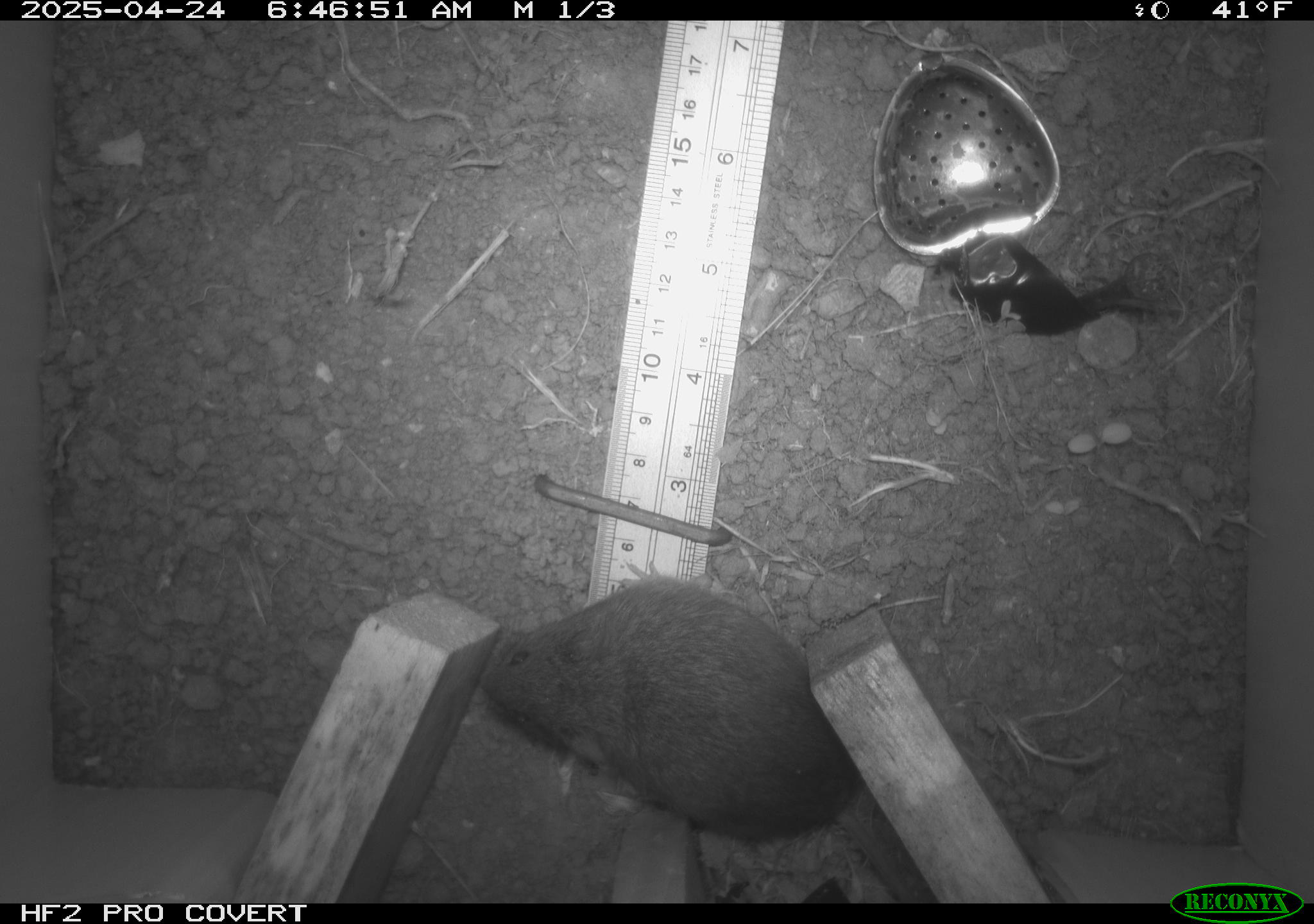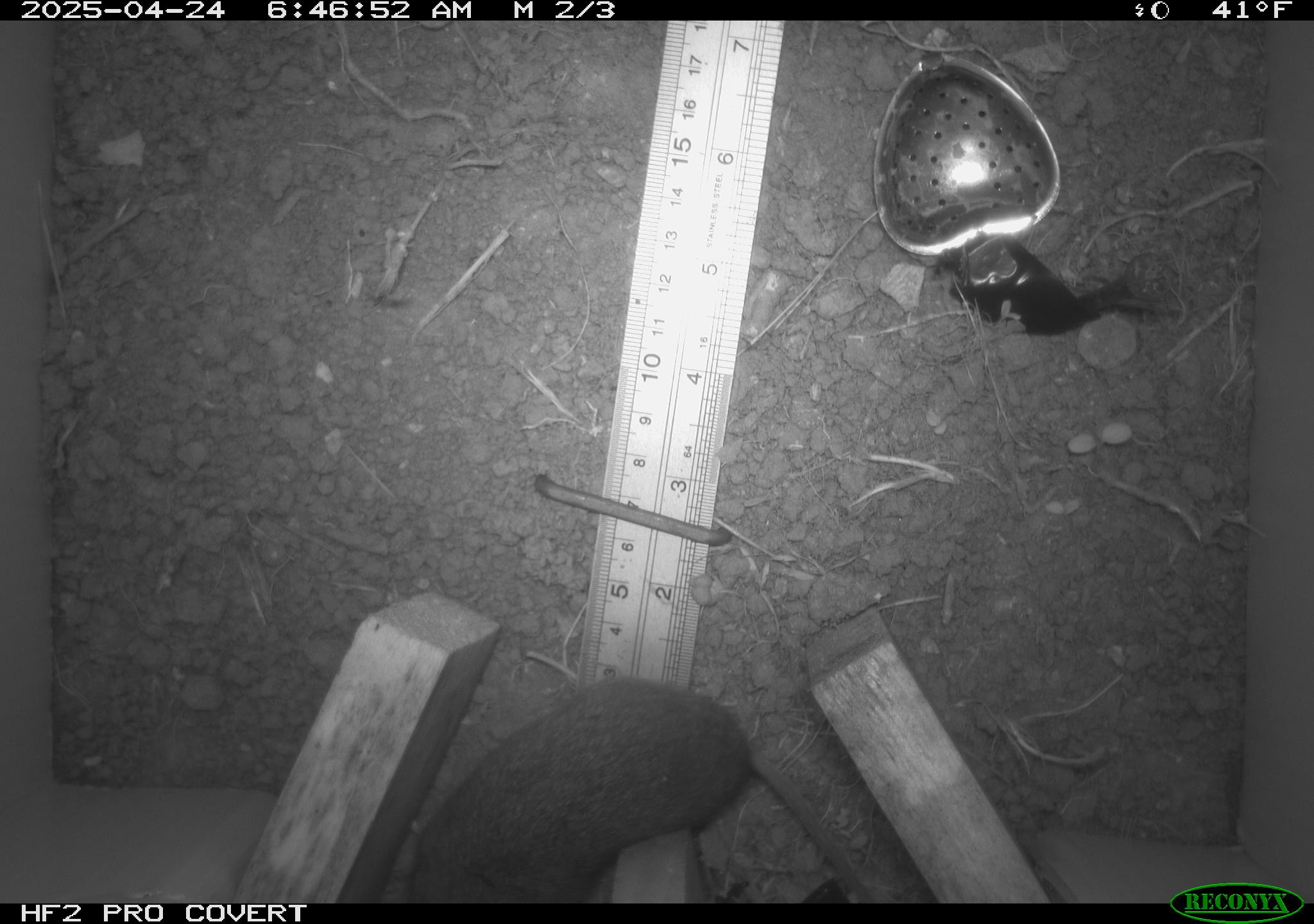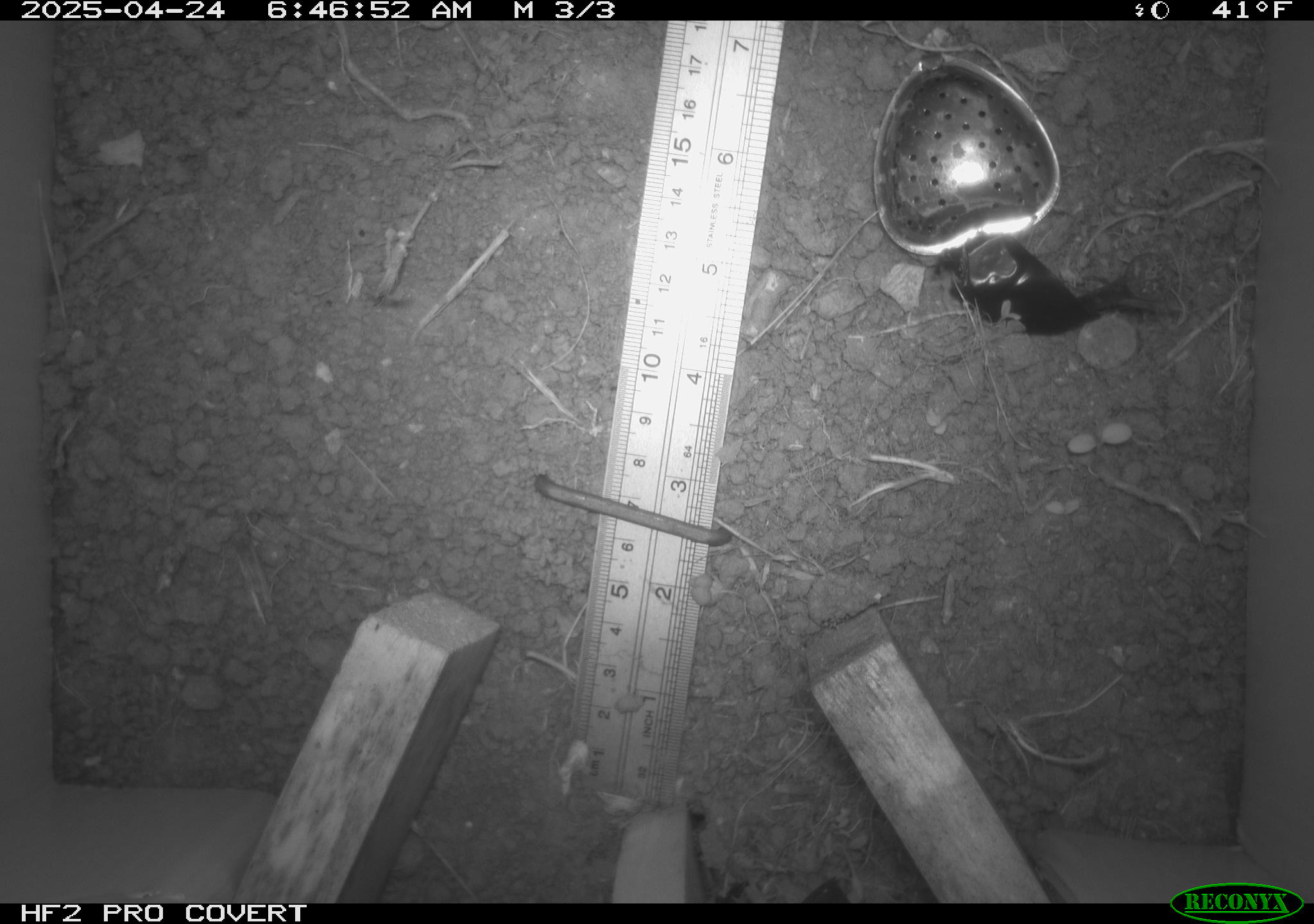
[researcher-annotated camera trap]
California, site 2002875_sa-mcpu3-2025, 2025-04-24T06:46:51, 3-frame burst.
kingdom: Animalia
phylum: Chordata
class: Mammalia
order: Rodentia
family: Cricetidae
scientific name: Arvicolinae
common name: voles, lemmings, and muskrats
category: arvicolinae subfamily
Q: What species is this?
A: Arvicolinae subfamily (voles, lemmings, and muskrats) (Arvicolinae).